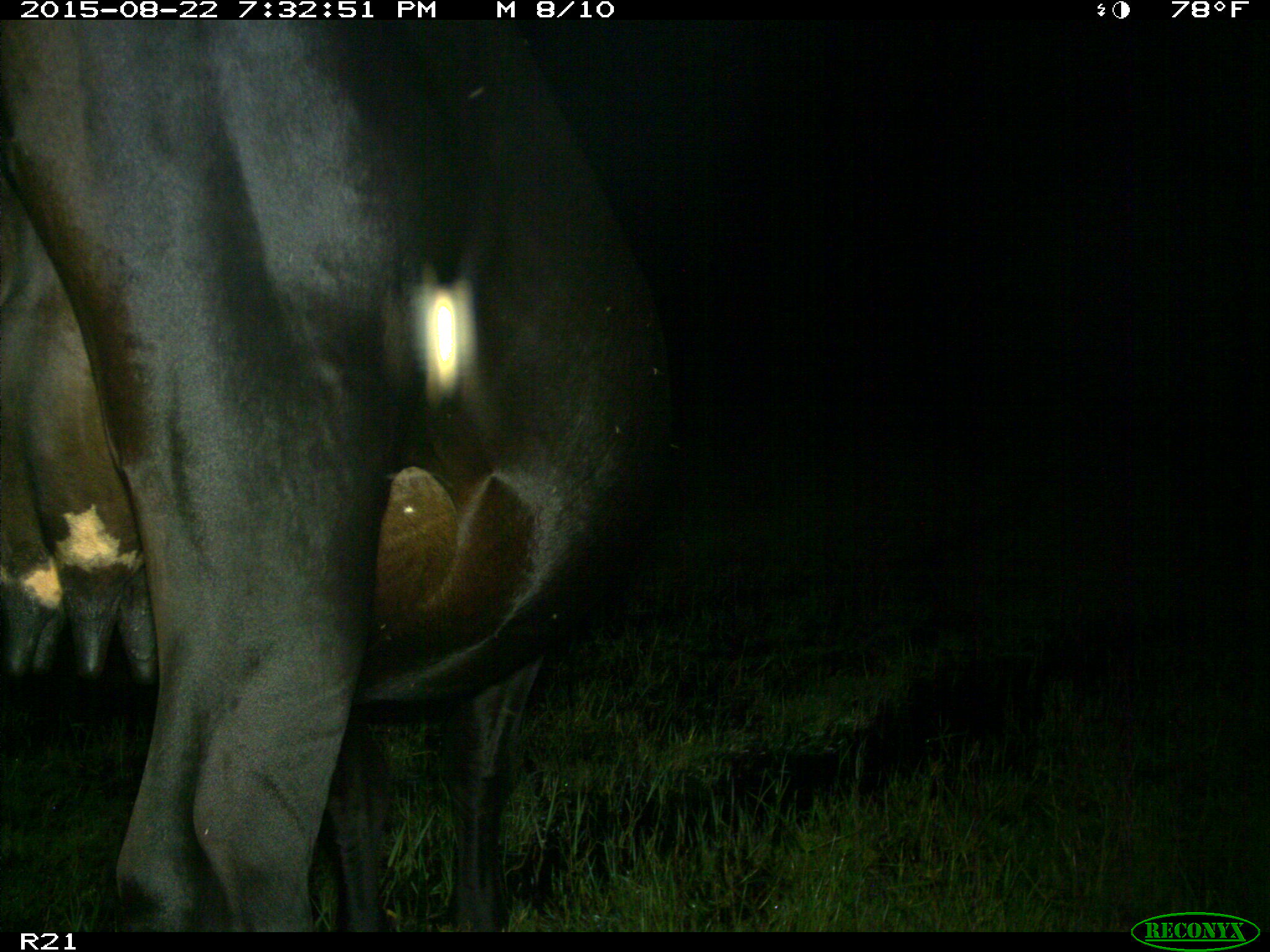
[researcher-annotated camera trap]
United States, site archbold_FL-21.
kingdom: Animalia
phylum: Chordata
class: Mammalia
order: Artiodactyla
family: Bovidae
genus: Bos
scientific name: Bos taurus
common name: domestic cow